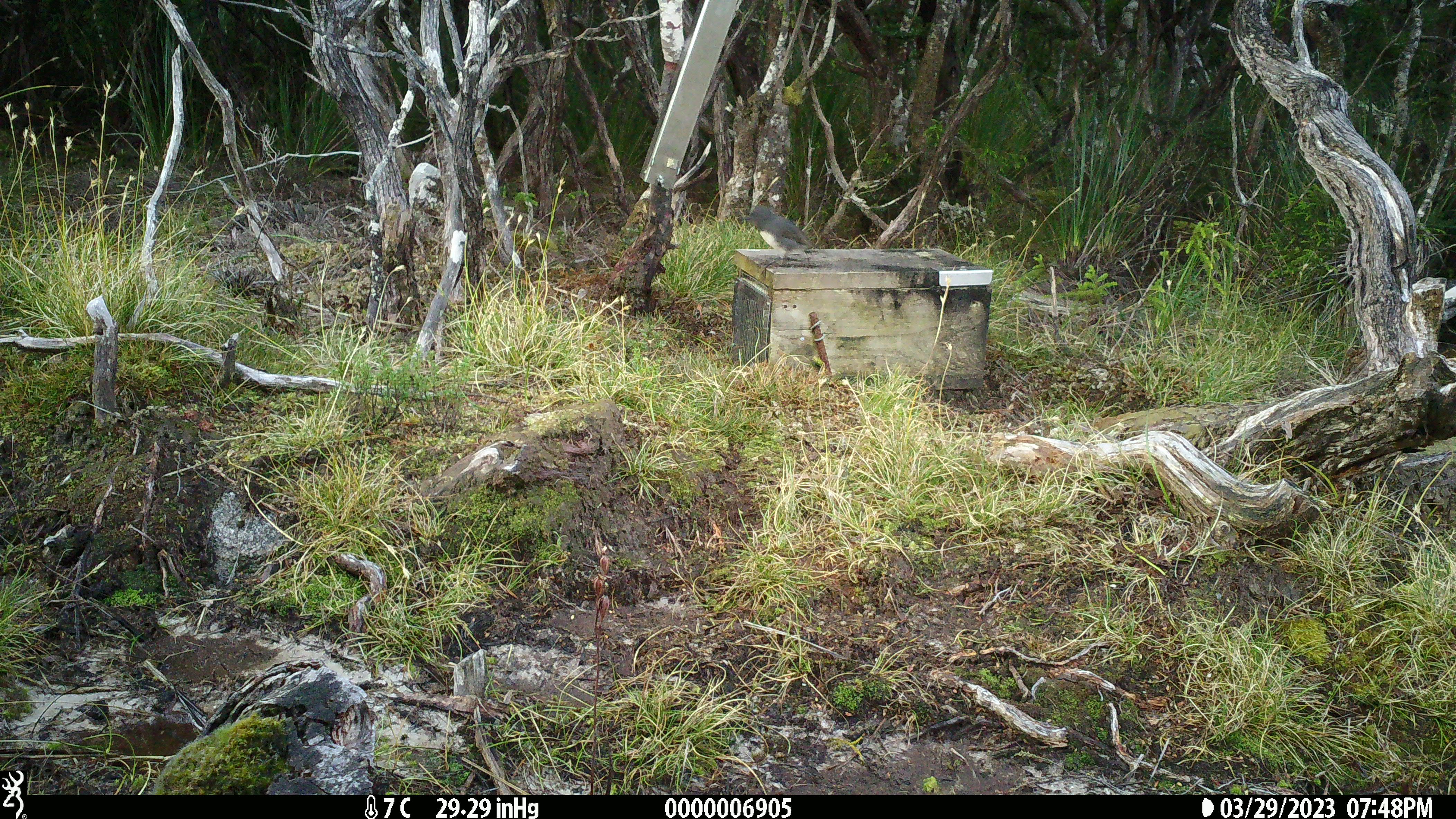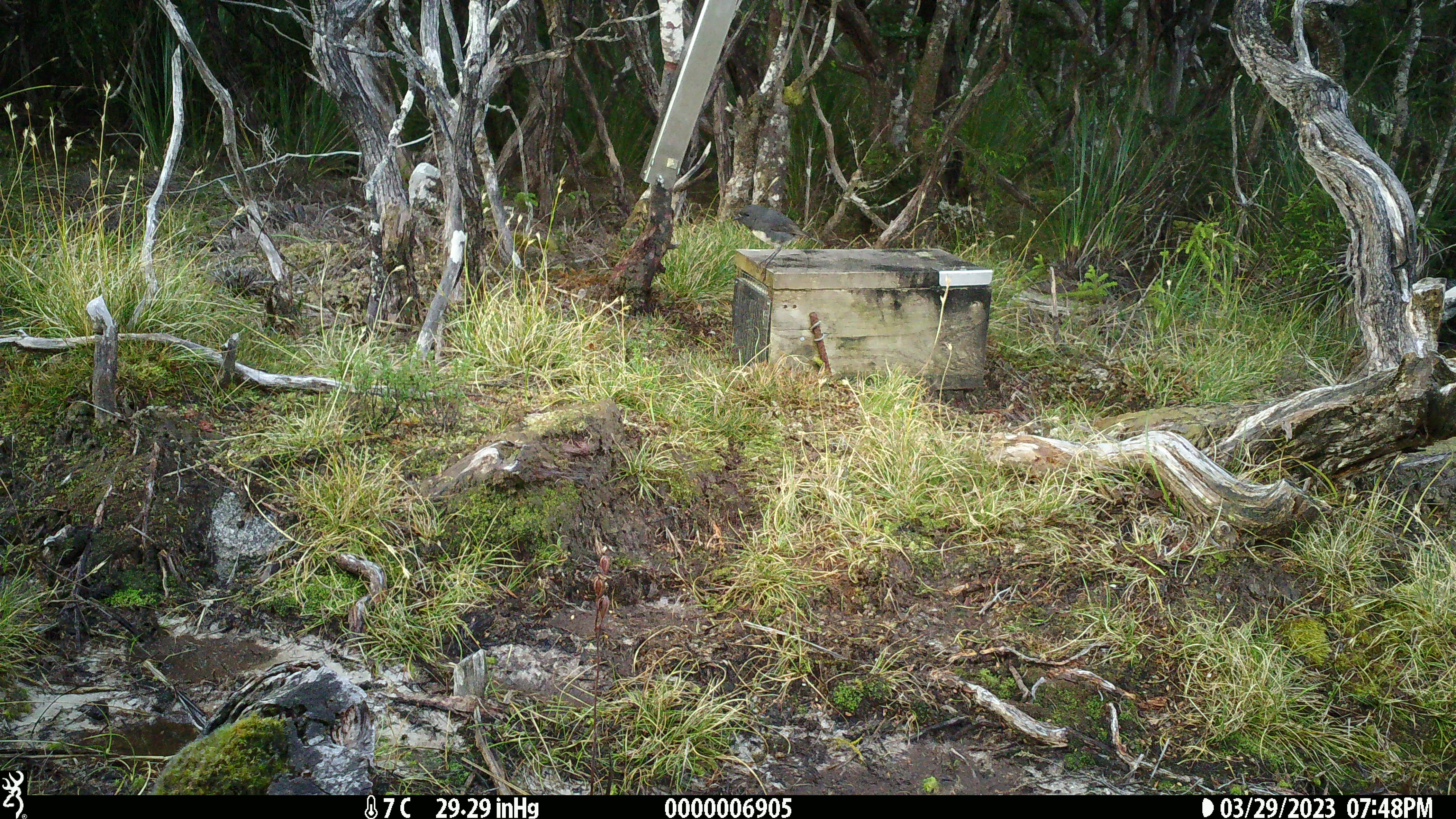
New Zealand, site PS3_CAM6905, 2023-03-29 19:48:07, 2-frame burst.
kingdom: Animalia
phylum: Chordata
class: Aves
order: Passeriformes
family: Petroicidae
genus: Petroica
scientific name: Petroica australis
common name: new zealand robin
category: robin